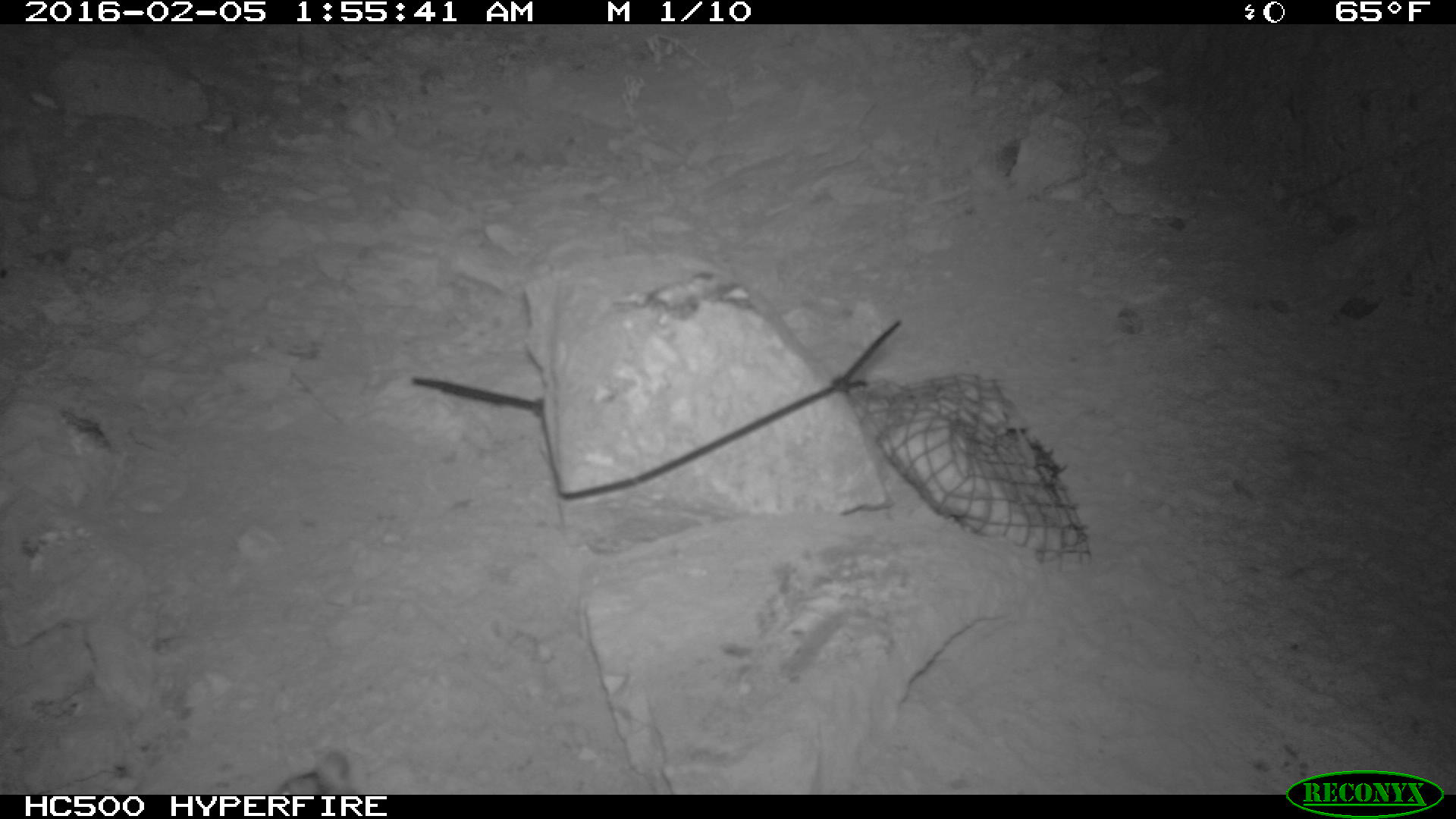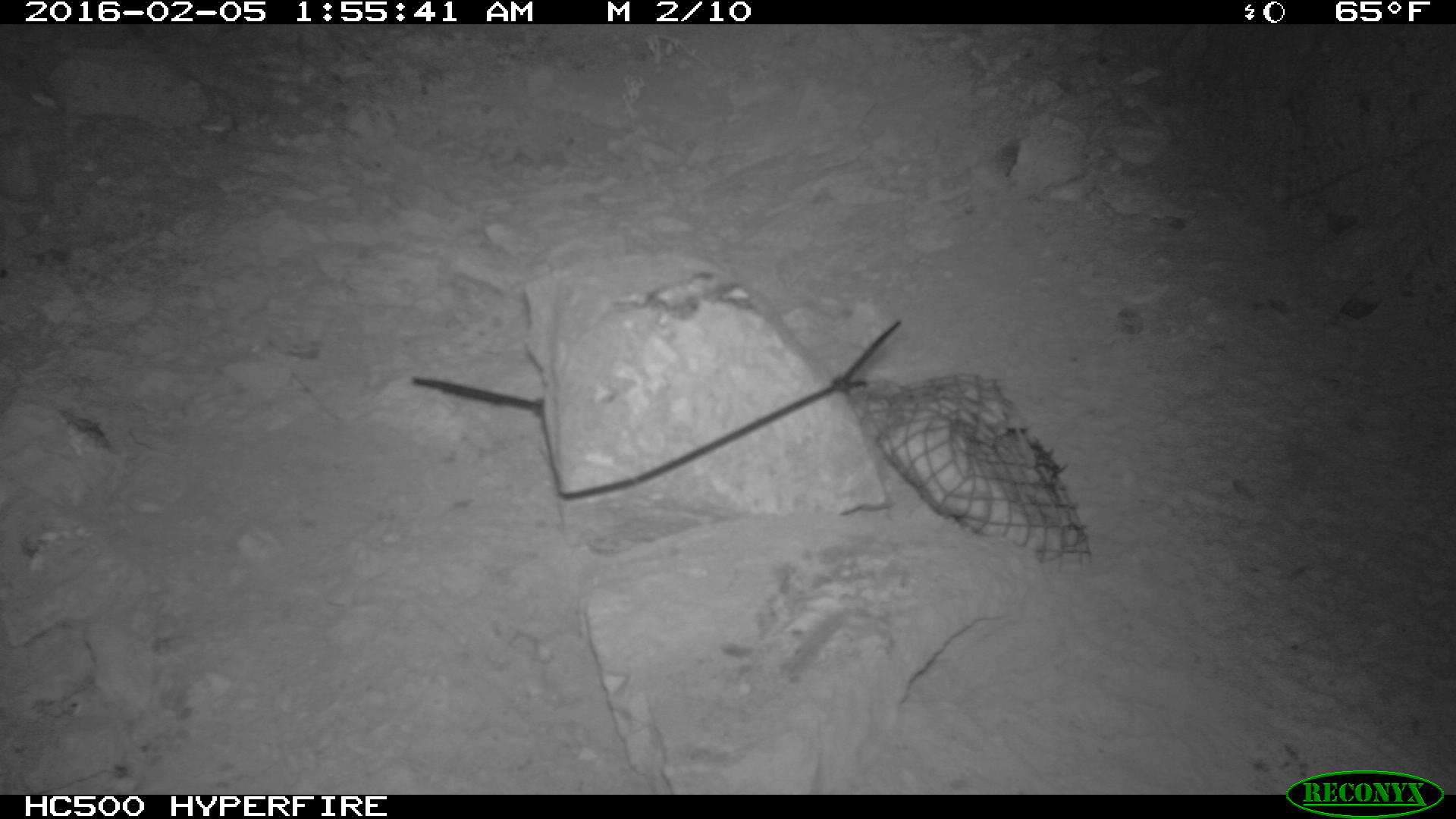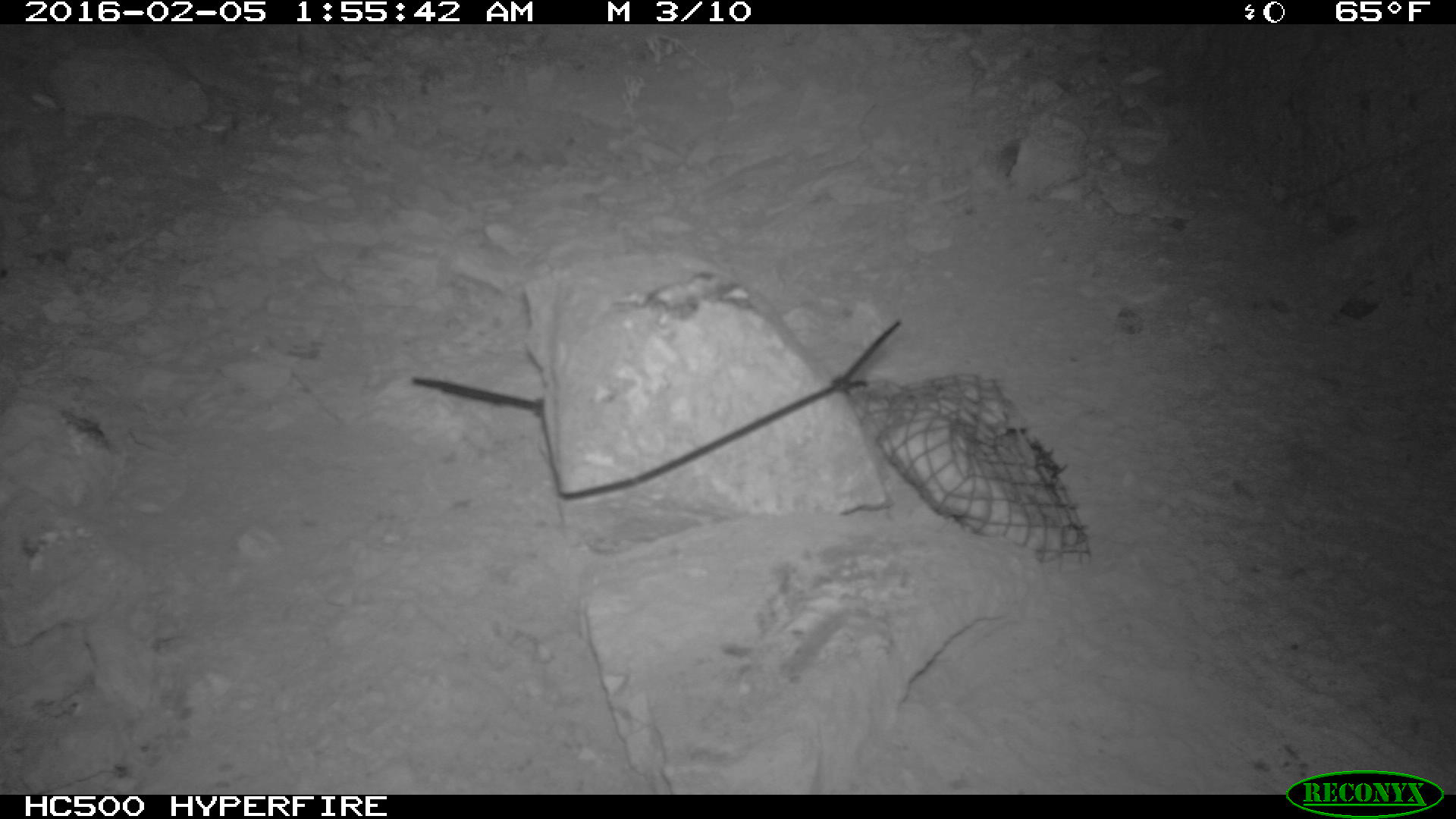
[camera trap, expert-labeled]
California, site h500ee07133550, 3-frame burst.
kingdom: Animalia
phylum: Chordata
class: Mammalia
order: Rodentia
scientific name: Rodentia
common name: rodent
Rodent (Rodentia).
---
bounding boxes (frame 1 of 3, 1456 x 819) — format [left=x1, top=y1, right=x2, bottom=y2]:
rodent: [left=274, top=752, right=356, bottom=795]